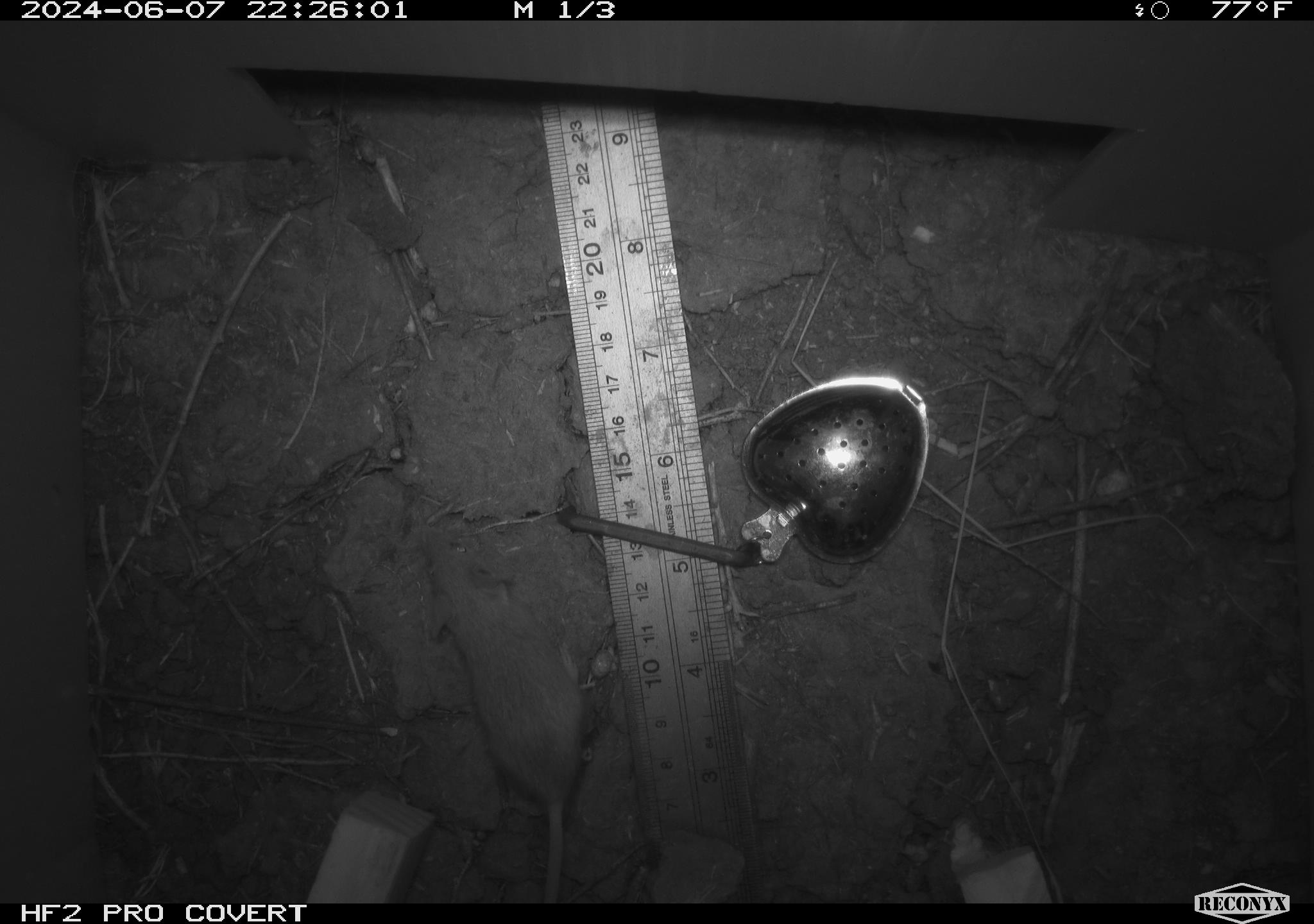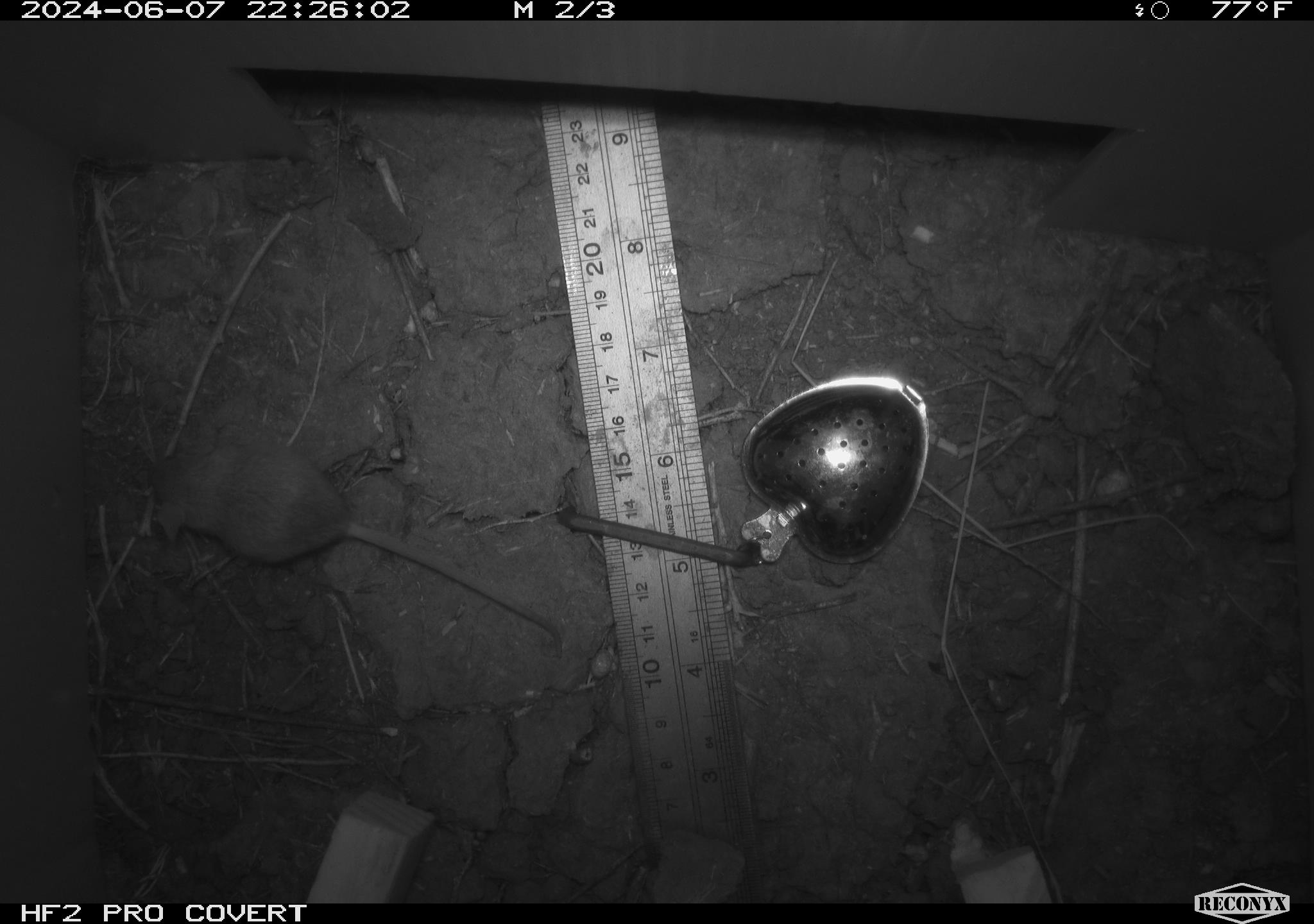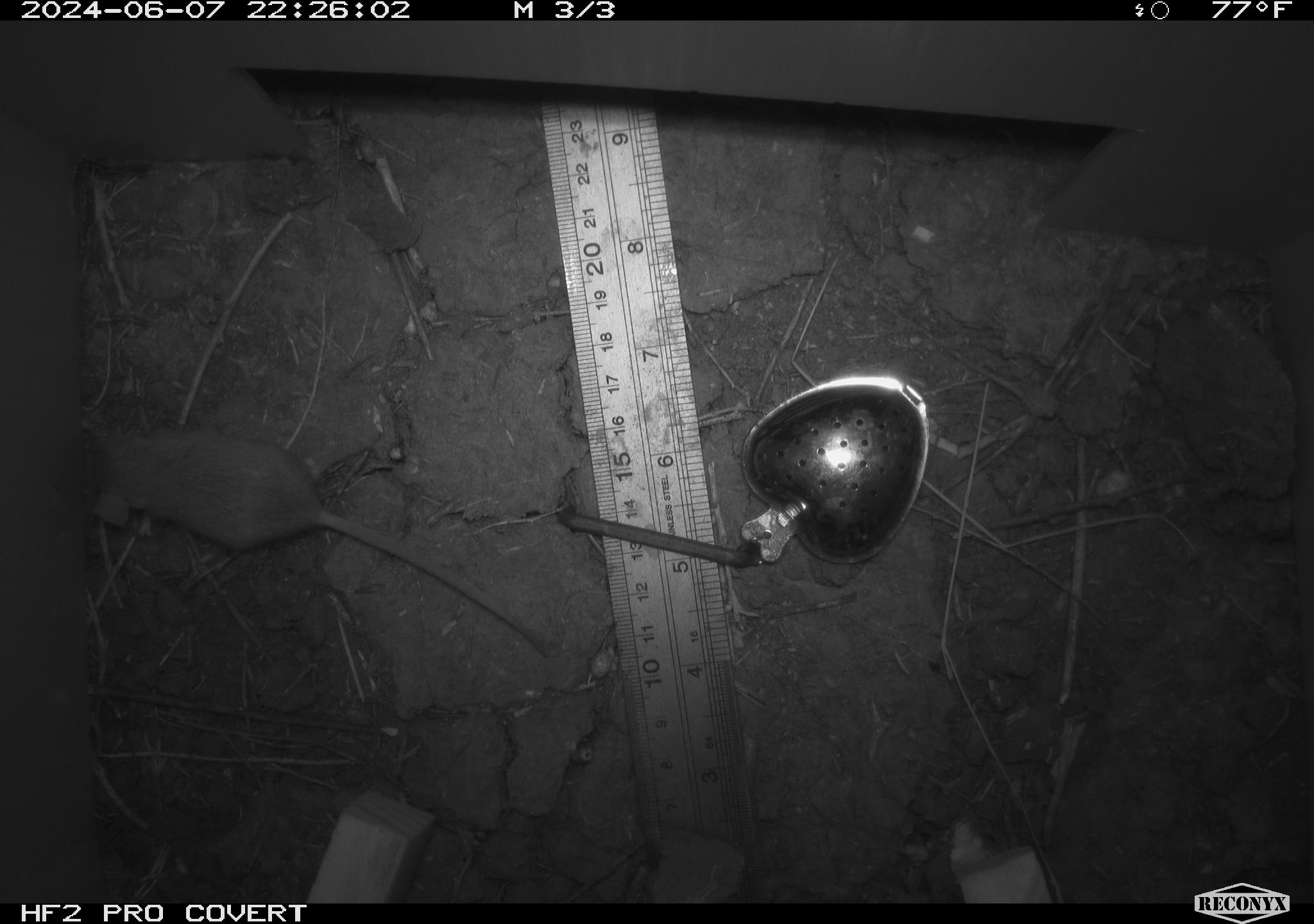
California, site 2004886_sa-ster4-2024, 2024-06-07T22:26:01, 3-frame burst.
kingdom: Animalia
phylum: Chordata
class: Mammalia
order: Rodentia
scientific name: Rodentia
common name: mouse species